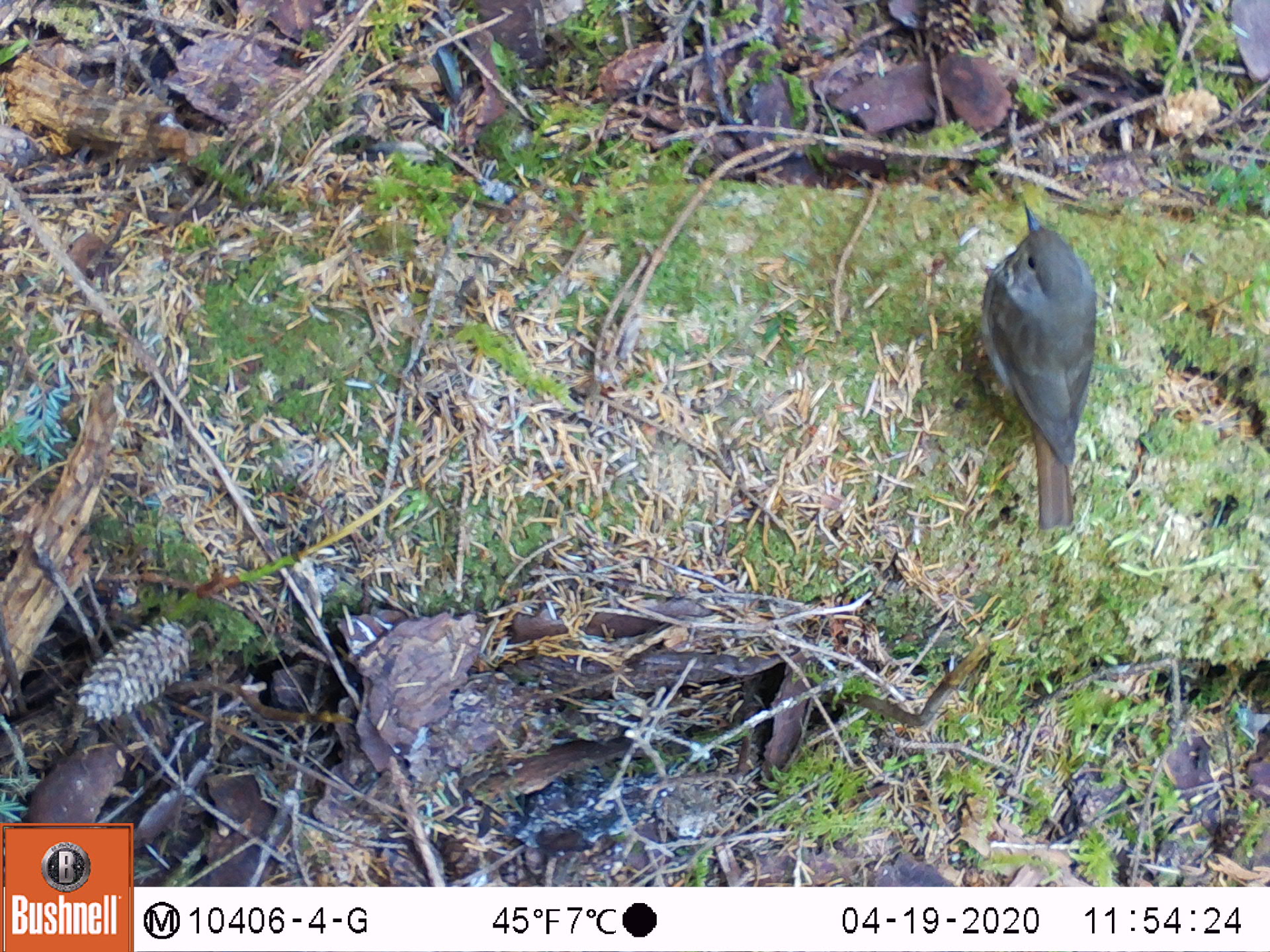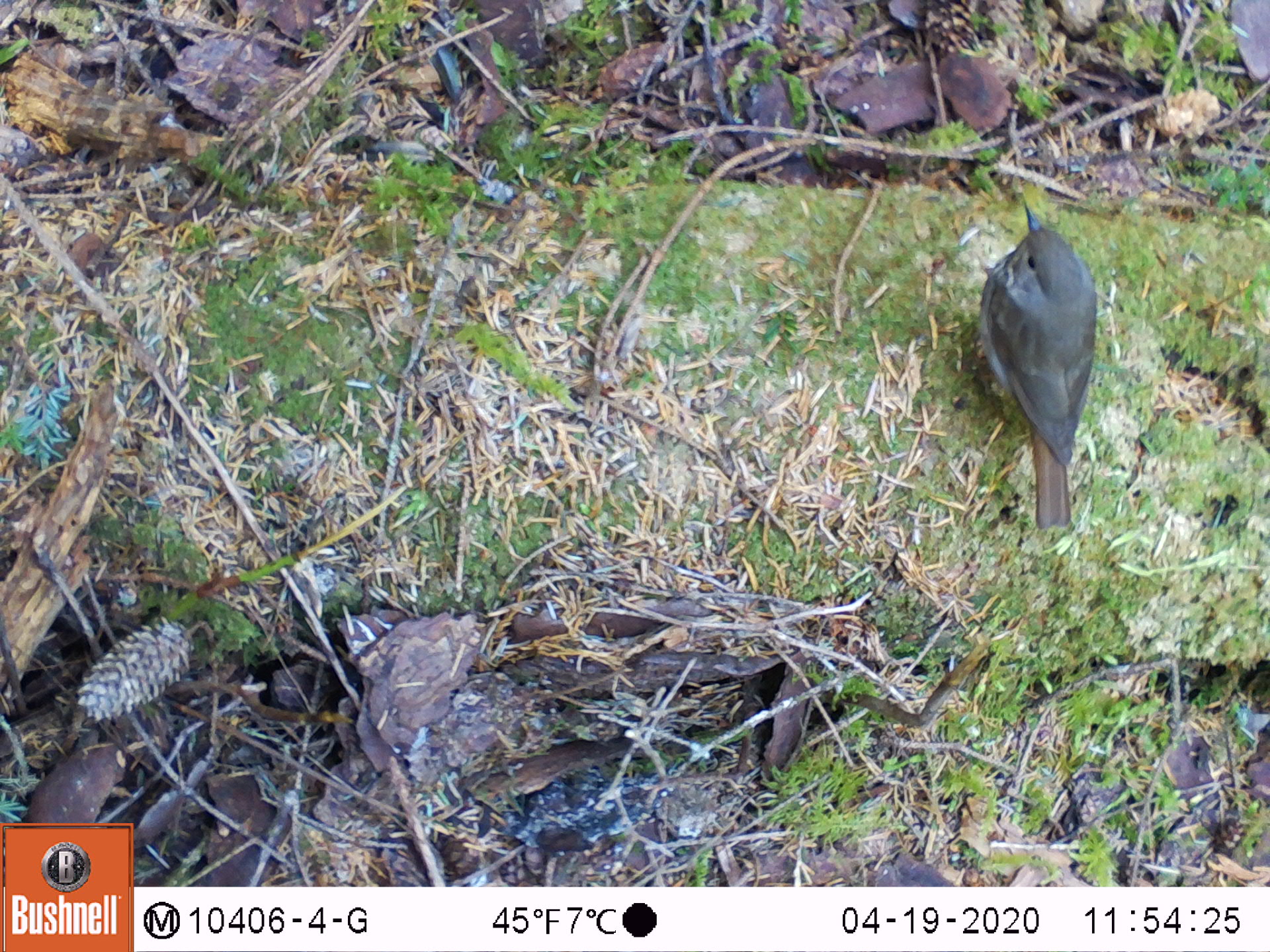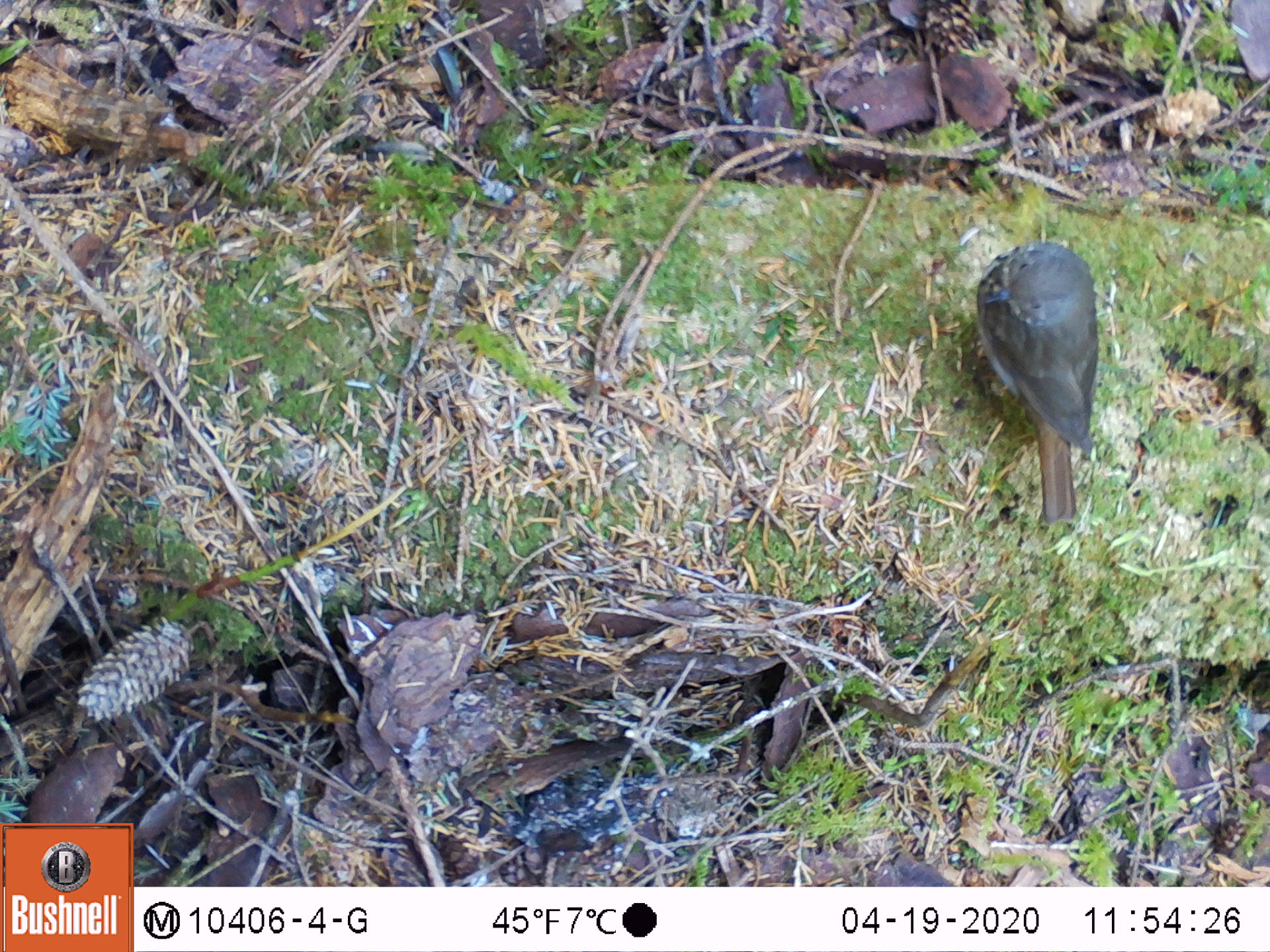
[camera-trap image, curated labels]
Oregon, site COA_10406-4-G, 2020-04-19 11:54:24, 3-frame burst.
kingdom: Animalia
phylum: Chordata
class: Aves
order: Passeriformes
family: Turdidae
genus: Catharus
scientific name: Catharus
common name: brown thrushes and nightingale-thrushes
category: catharus species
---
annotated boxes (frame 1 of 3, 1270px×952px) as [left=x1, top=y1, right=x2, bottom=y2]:
catharus species: [left=964, top=190, right=1104, bottom=544]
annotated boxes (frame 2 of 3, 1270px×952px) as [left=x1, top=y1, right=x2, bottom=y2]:
catharus species: [left=953, top=192, right=1105, bottom=540]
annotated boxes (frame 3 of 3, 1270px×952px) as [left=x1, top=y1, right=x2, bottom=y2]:
catharus species: [left=963, top=210, right=1117, bottom=557]